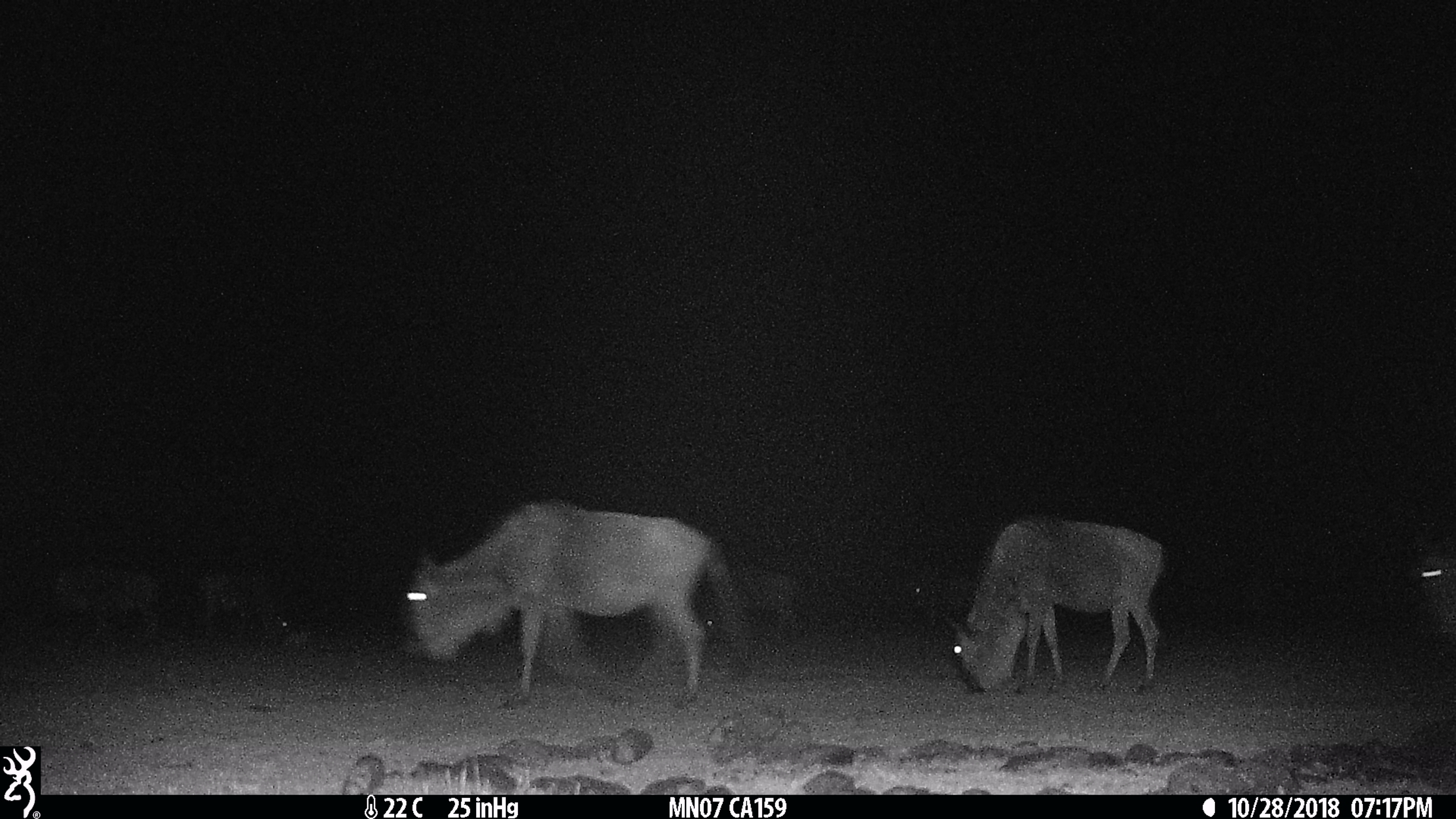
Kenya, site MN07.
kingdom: Animalia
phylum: Chordata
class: Mammalia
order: Artiodactyla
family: Bovidae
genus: Connochaetes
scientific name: Connochaetes taurinus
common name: blue wildebeest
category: wildebeest